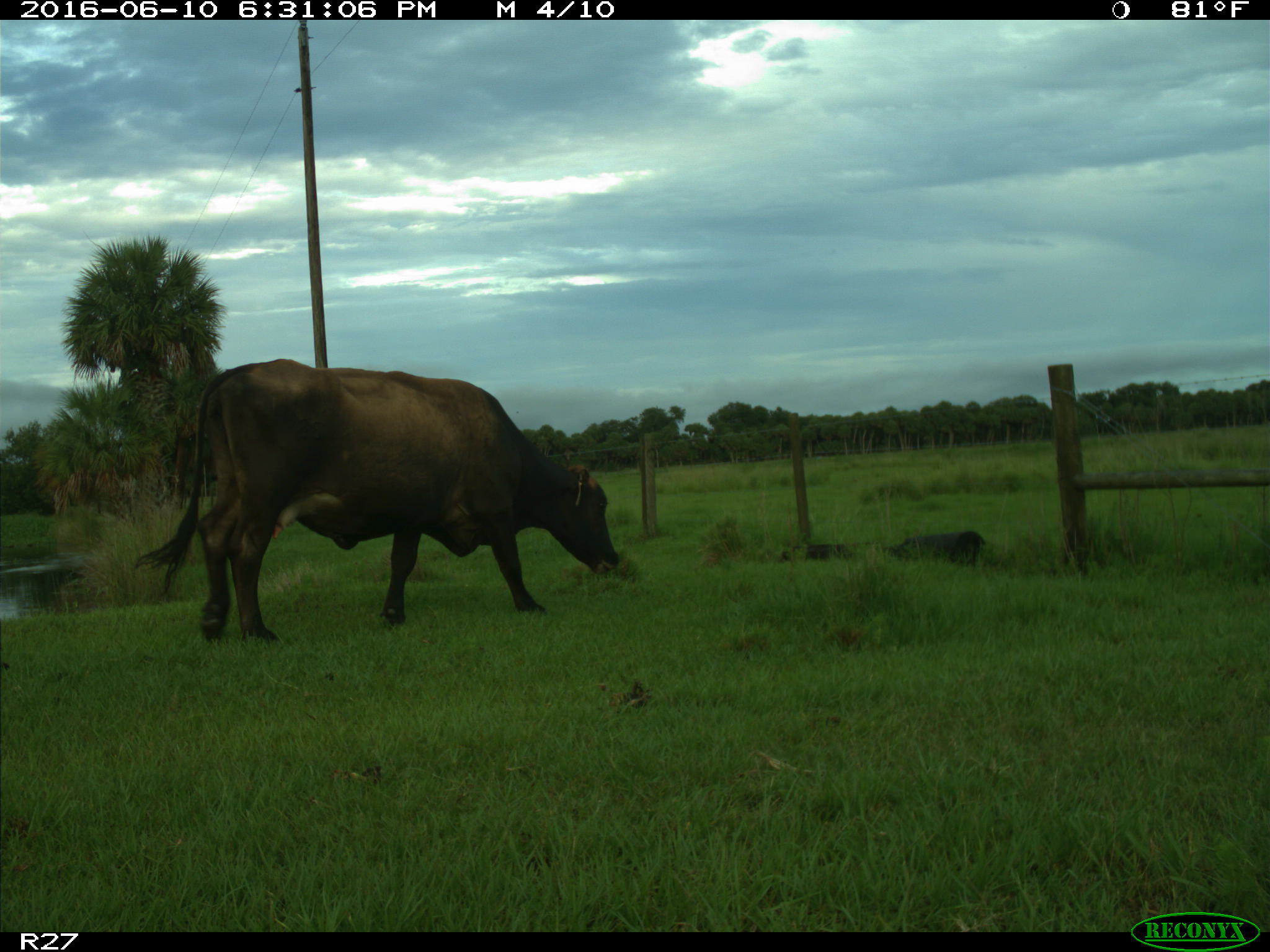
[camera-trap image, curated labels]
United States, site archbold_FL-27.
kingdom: Animalia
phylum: Chordata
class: Mammalia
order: Artiodactyla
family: Bovidae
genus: Bos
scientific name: Bos taurus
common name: domestic cow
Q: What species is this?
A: Bos taurus (domestic cow).